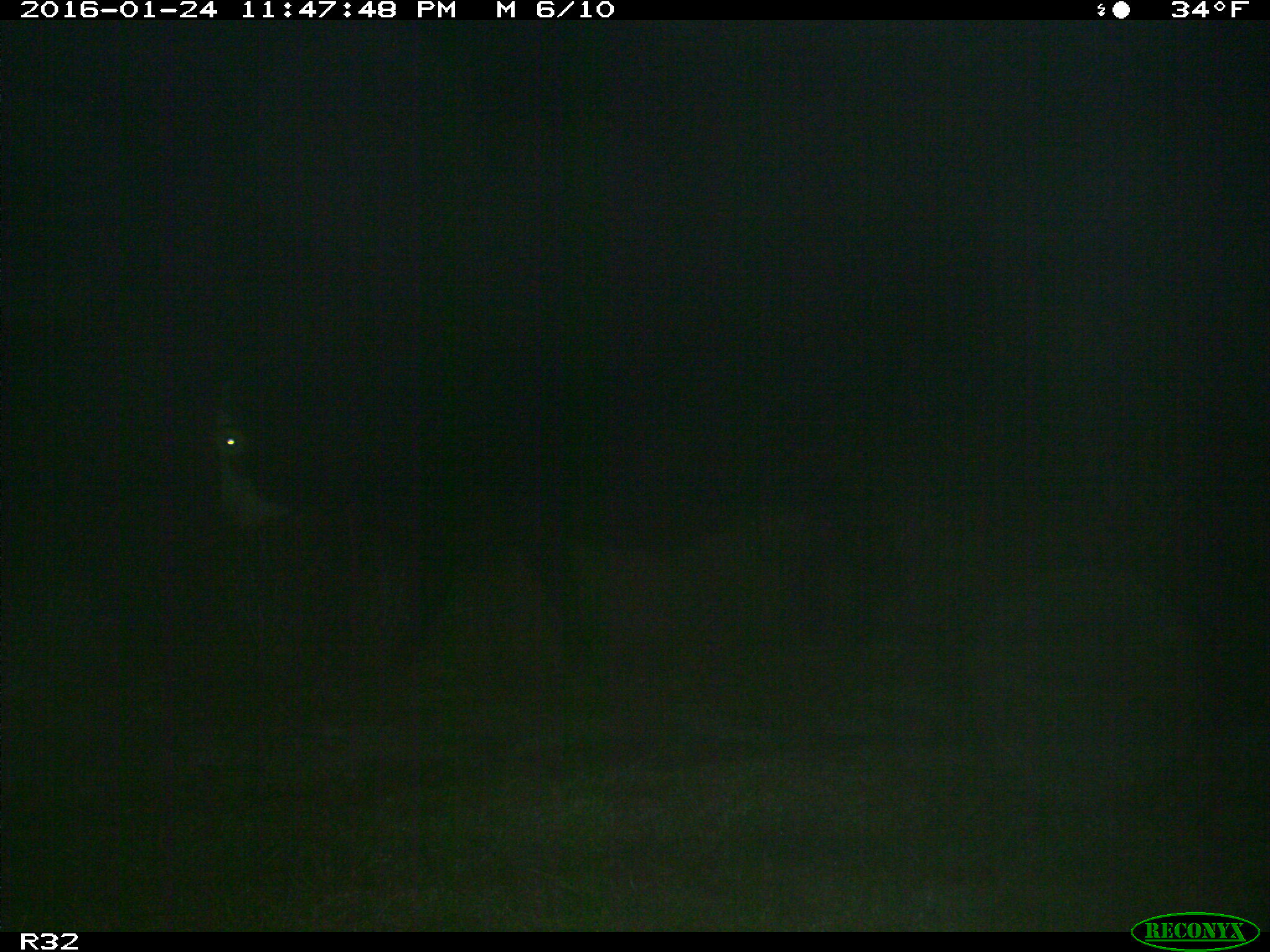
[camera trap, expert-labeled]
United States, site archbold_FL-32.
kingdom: Animalia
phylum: Chordata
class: Mammalia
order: Artiodactyla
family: Bovidae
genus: Bos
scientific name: Bos taurus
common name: domestic cow